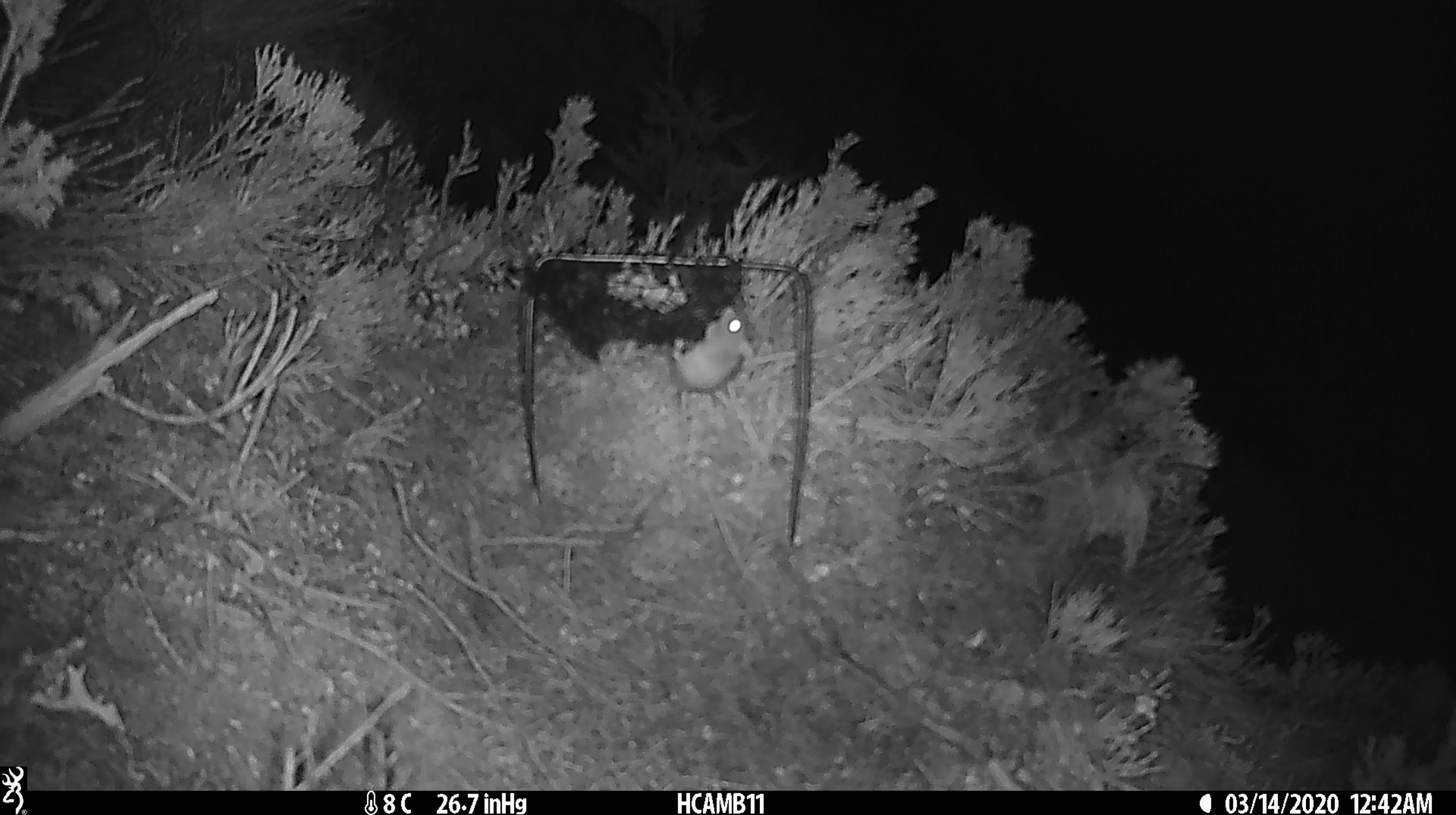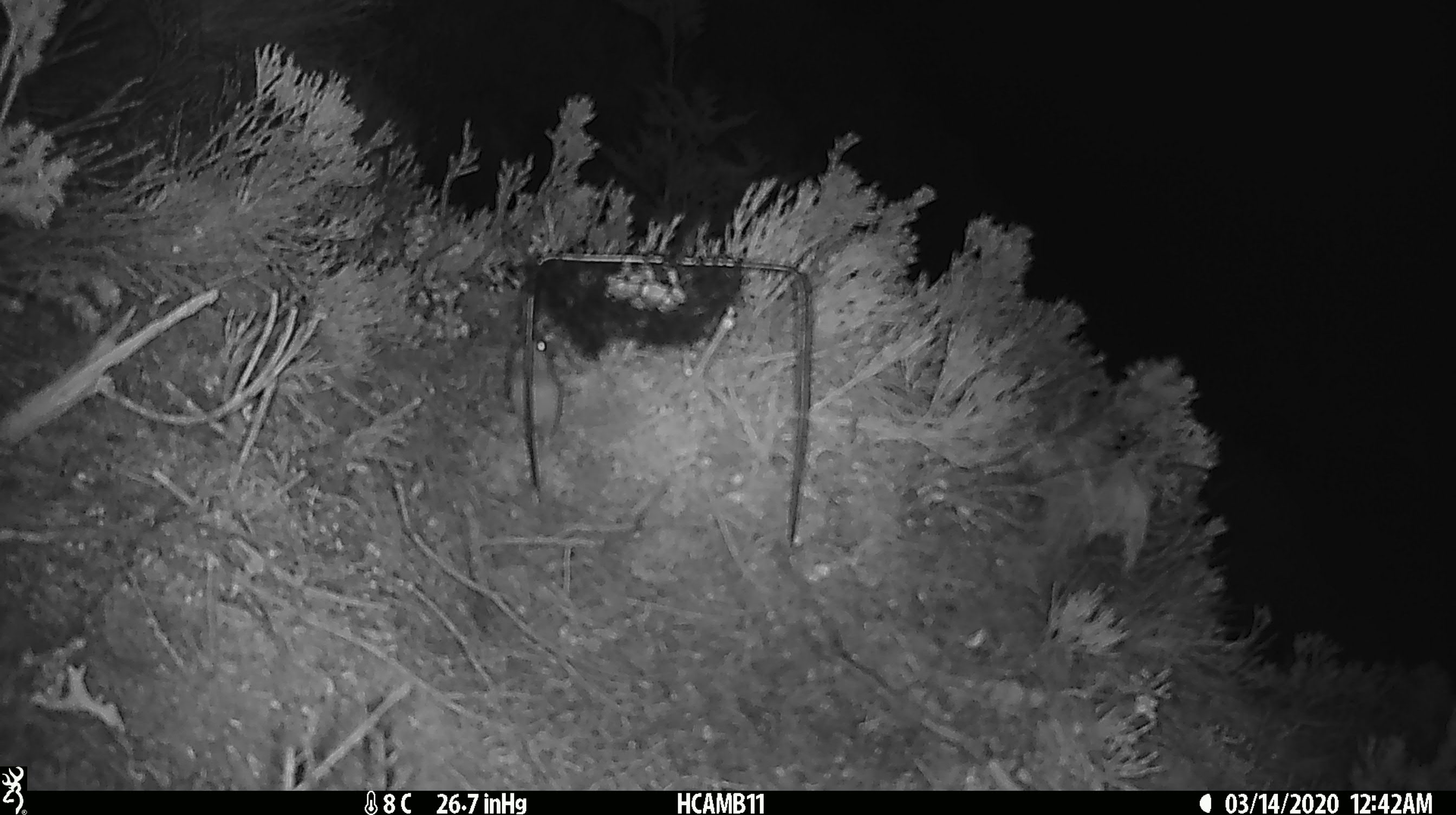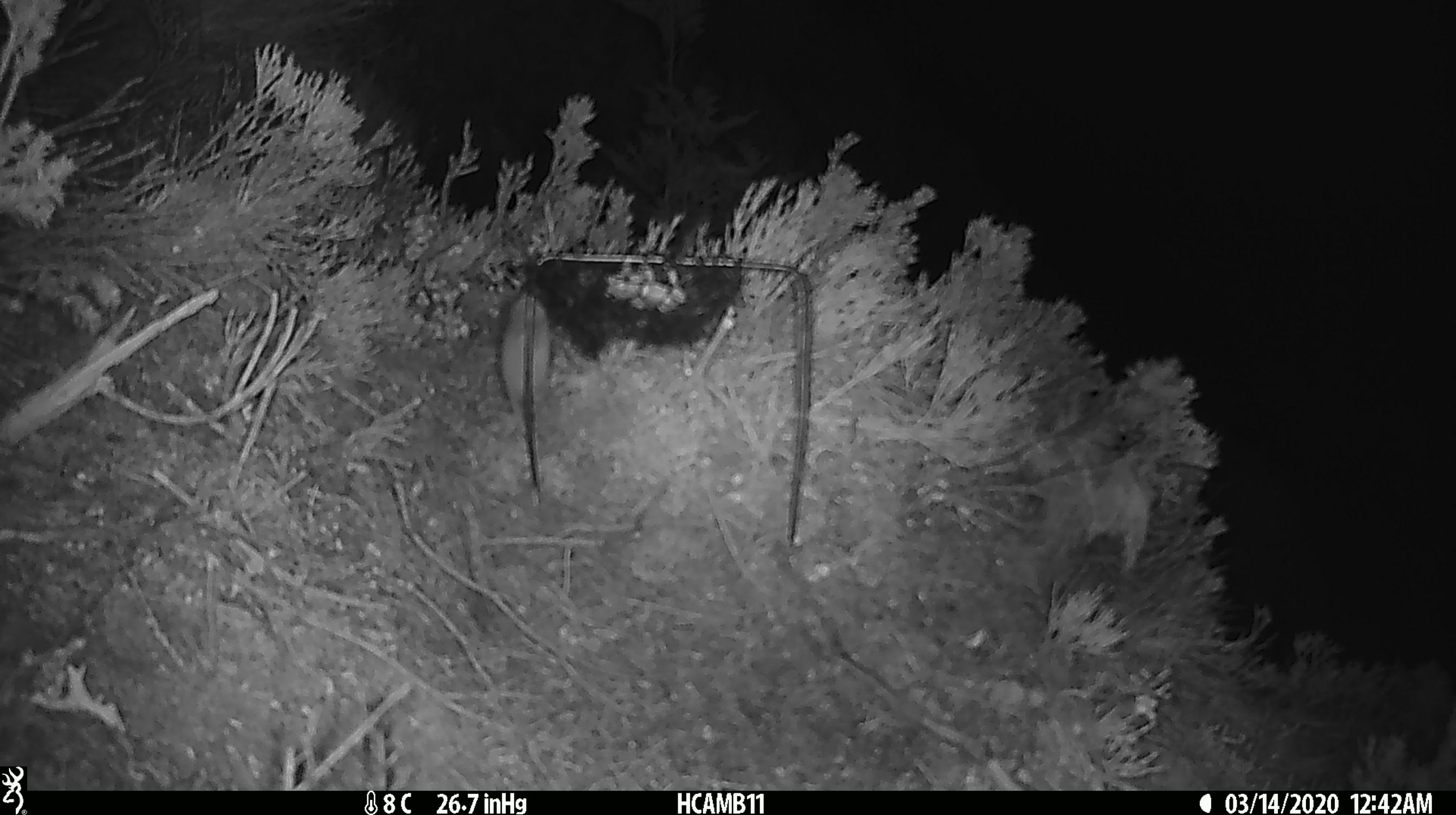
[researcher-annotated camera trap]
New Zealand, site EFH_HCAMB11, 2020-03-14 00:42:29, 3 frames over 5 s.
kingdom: Animalia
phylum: Chordata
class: Mammalia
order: Rodentia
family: Muridae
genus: Mus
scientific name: Mus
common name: mouse